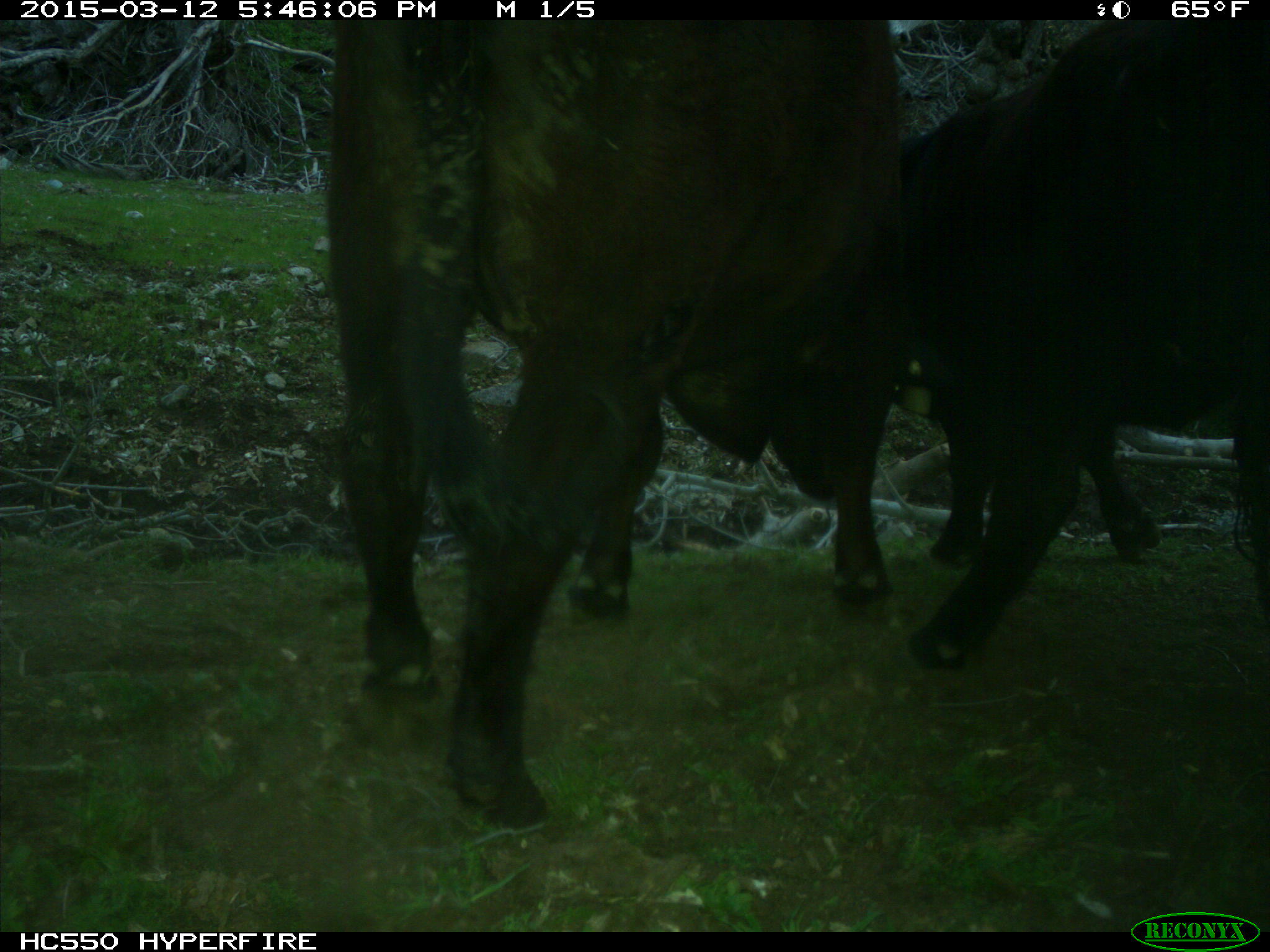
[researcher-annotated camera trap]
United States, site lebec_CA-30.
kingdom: Animalia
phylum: Chordata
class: Mammalia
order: Artiodactyla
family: Bovidae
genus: Bos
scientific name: Bos taurus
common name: domestic cow